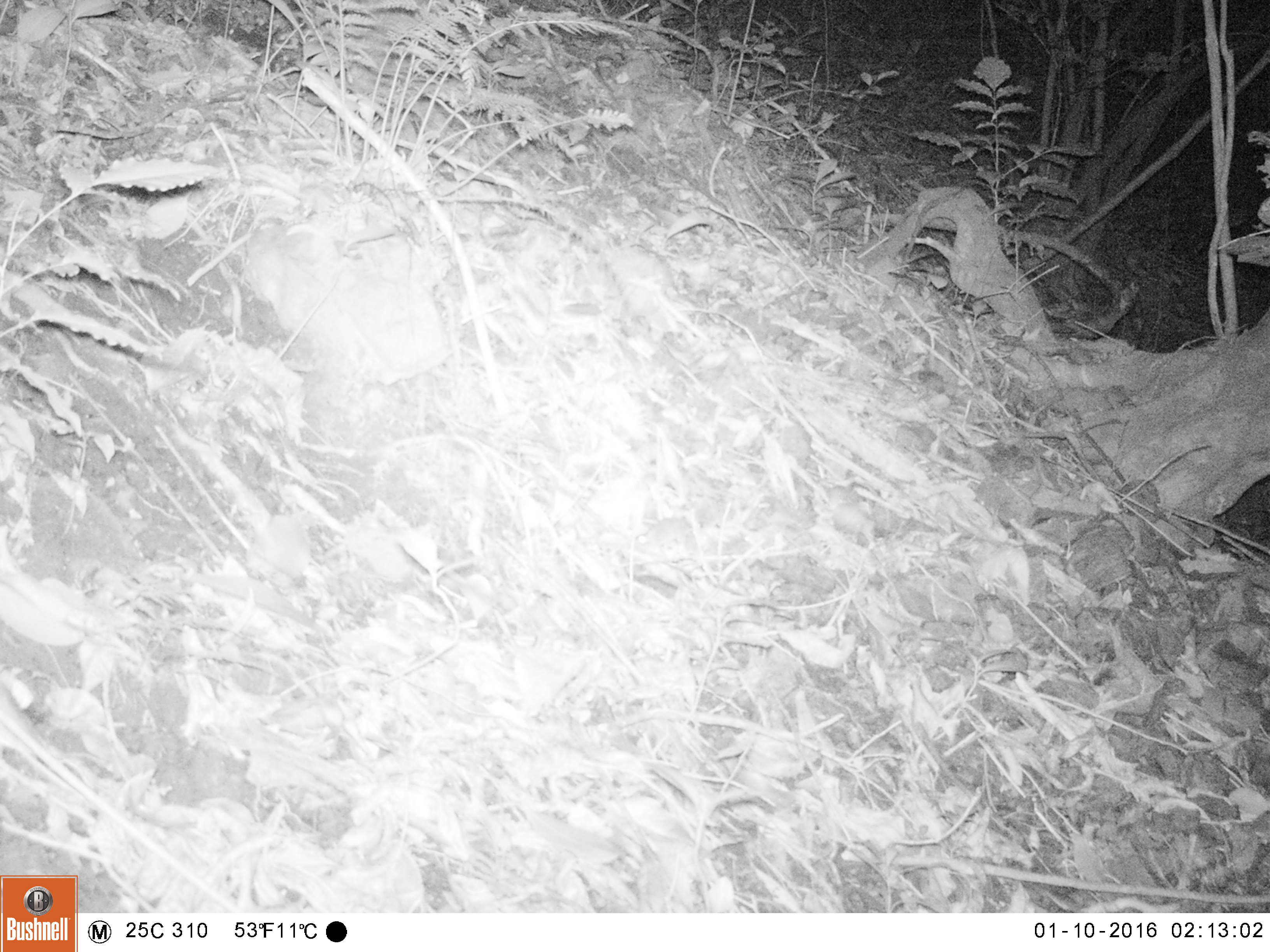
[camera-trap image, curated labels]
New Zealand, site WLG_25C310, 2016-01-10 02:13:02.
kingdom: Animalia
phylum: Chordata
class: Mammalia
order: Rodentia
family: Muridae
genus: Mus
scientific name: Mus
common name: mouse